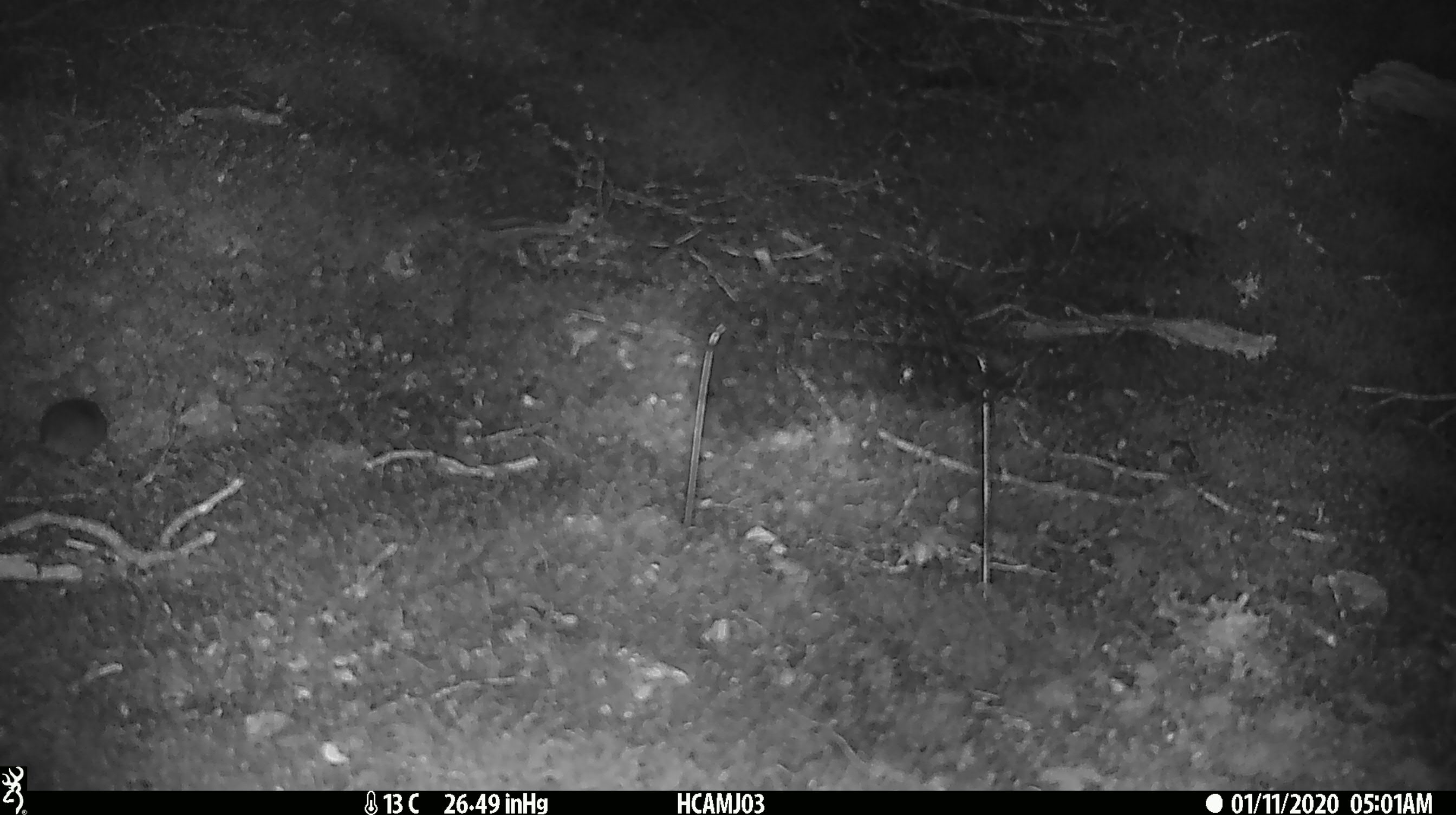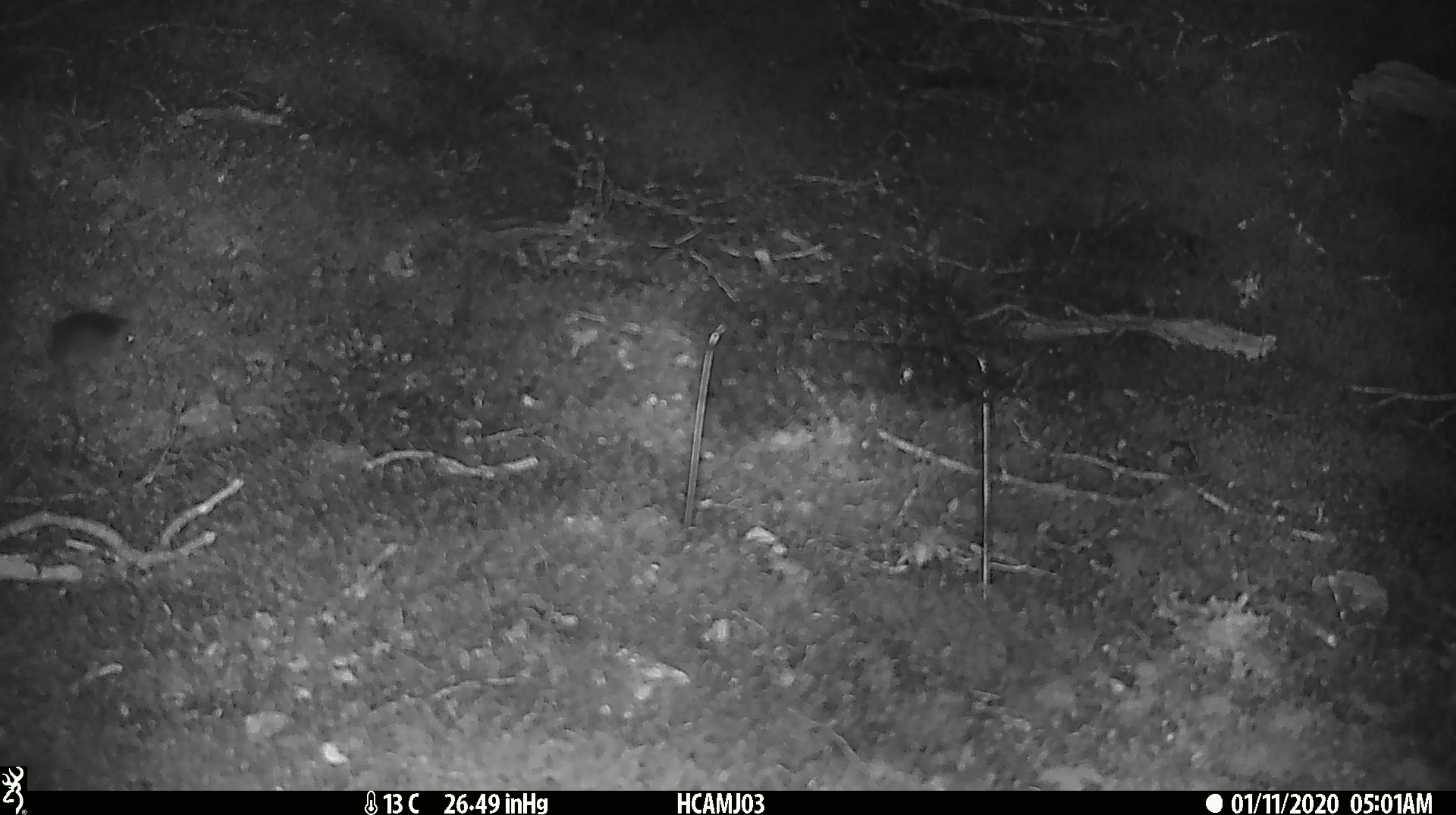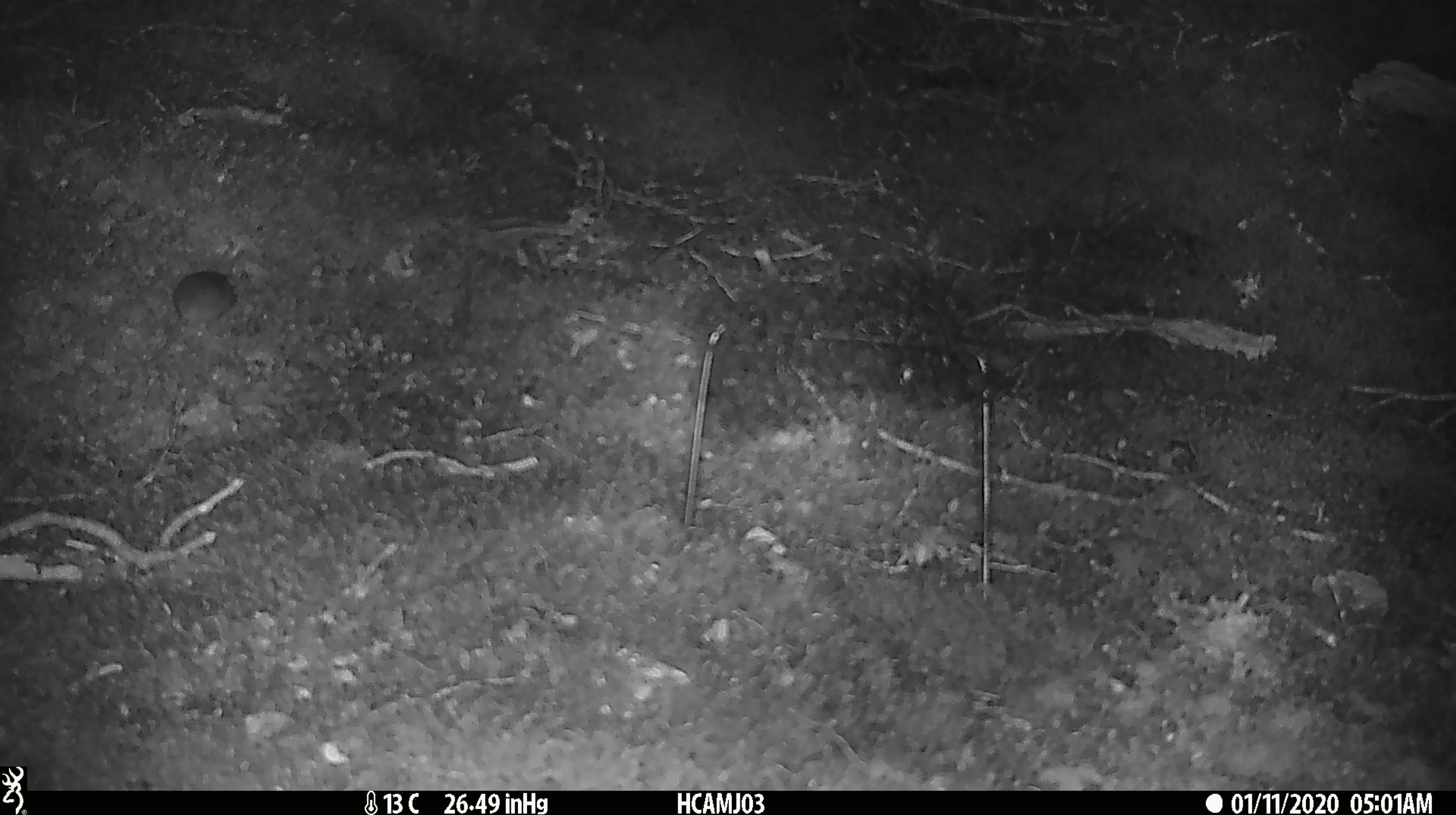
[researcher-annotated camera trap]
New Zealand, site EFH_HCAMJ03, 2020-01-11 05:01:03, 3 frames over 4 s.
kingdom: Animalia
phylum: Chordata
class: Mammalia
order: Rodentia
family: Muridae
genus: Mus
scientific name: Mus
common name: mouse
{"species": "mouse (Mus)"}